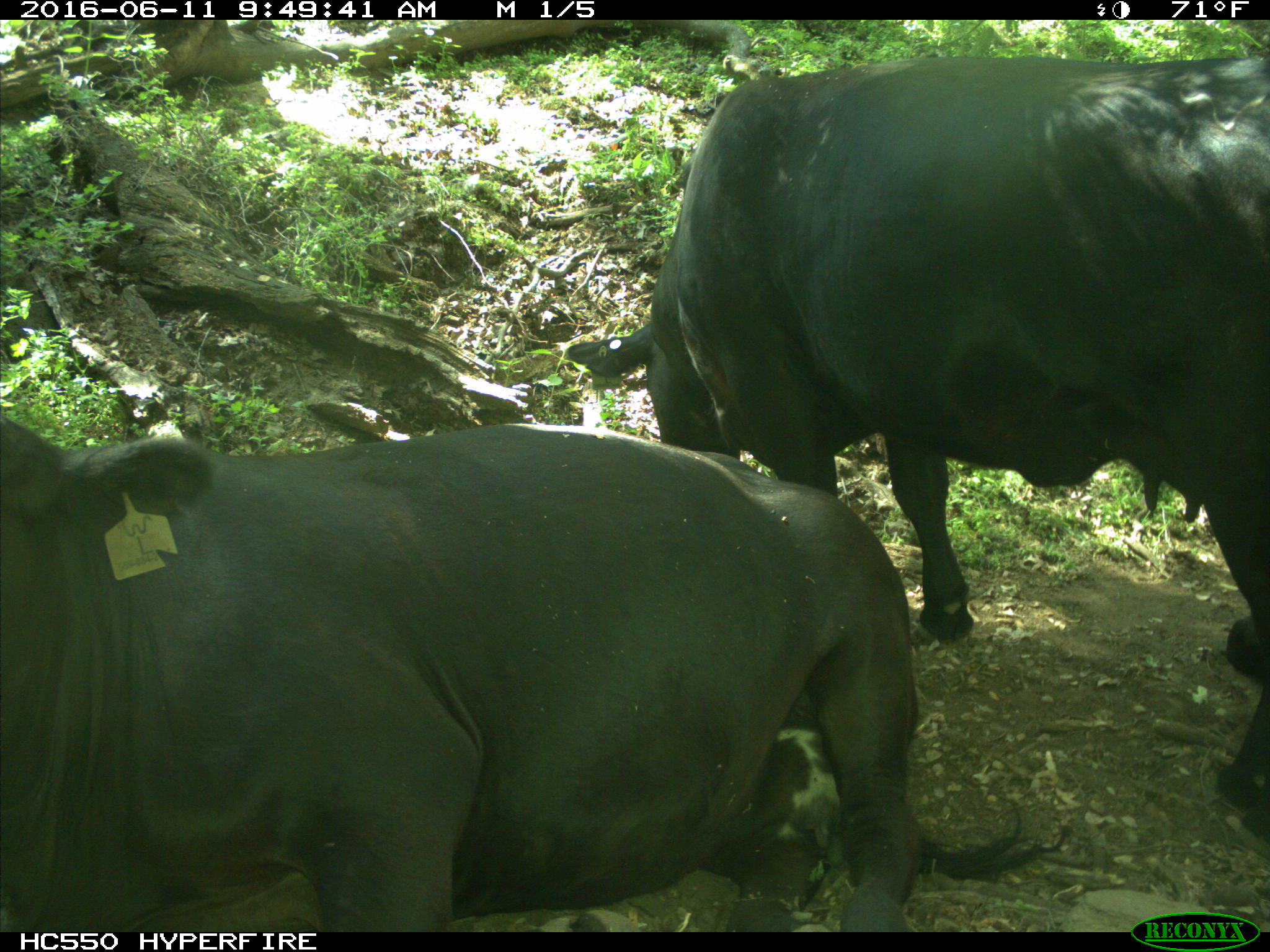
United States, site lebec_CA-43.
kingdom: Animalia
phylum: Chordata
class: Mammalia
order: Artiodactyla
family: Bovidae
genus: Bos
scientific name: Bos taurus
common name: domestic cow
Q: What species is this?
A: Bos taurus (domestic cow).